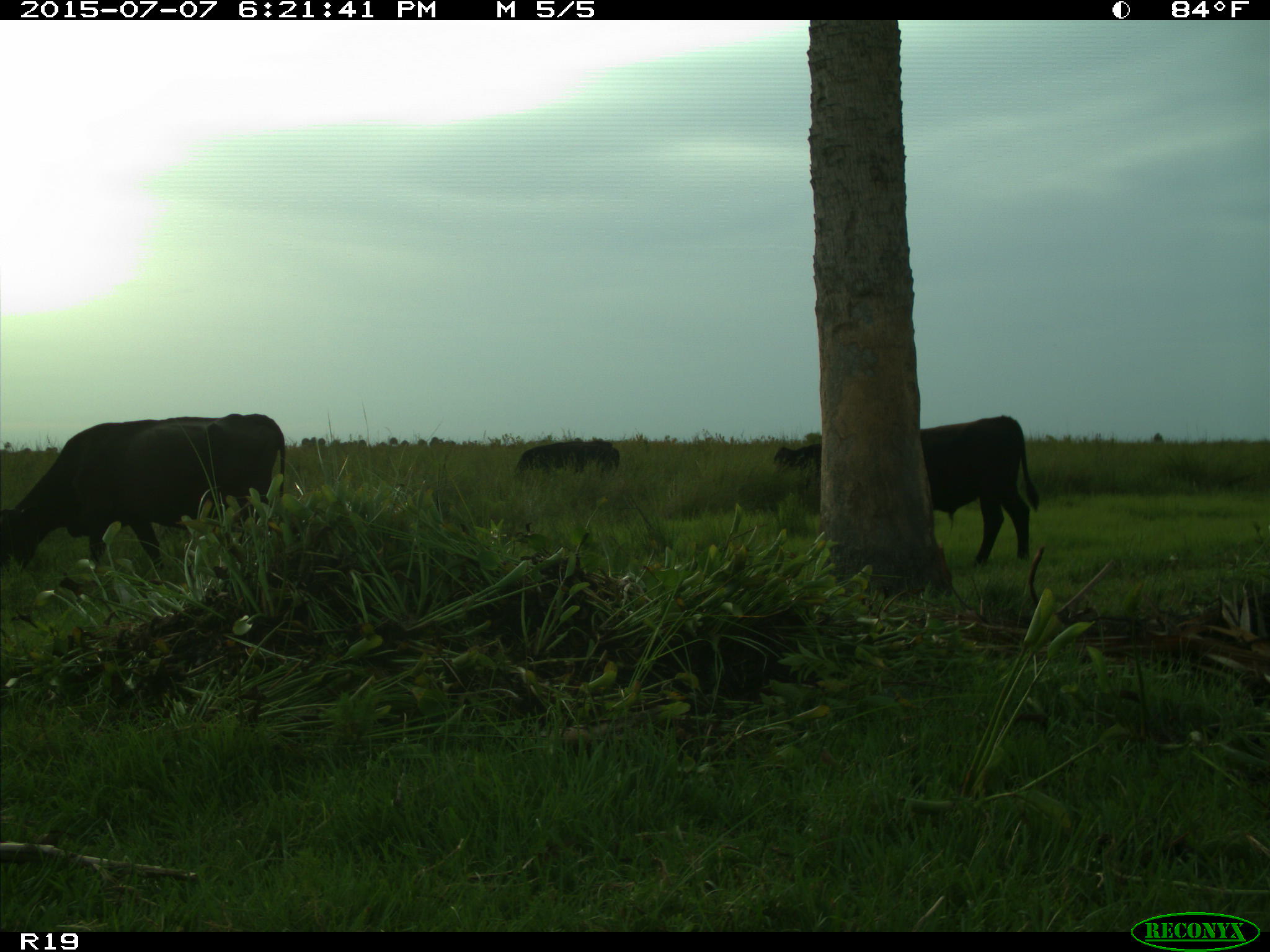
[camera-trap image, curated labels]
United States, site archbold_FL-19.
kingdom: Animalia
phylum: Chordata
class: Mammalia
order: Artiodactyla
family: Bovidae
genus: Bos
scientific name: Bos taurus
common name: domestic cow